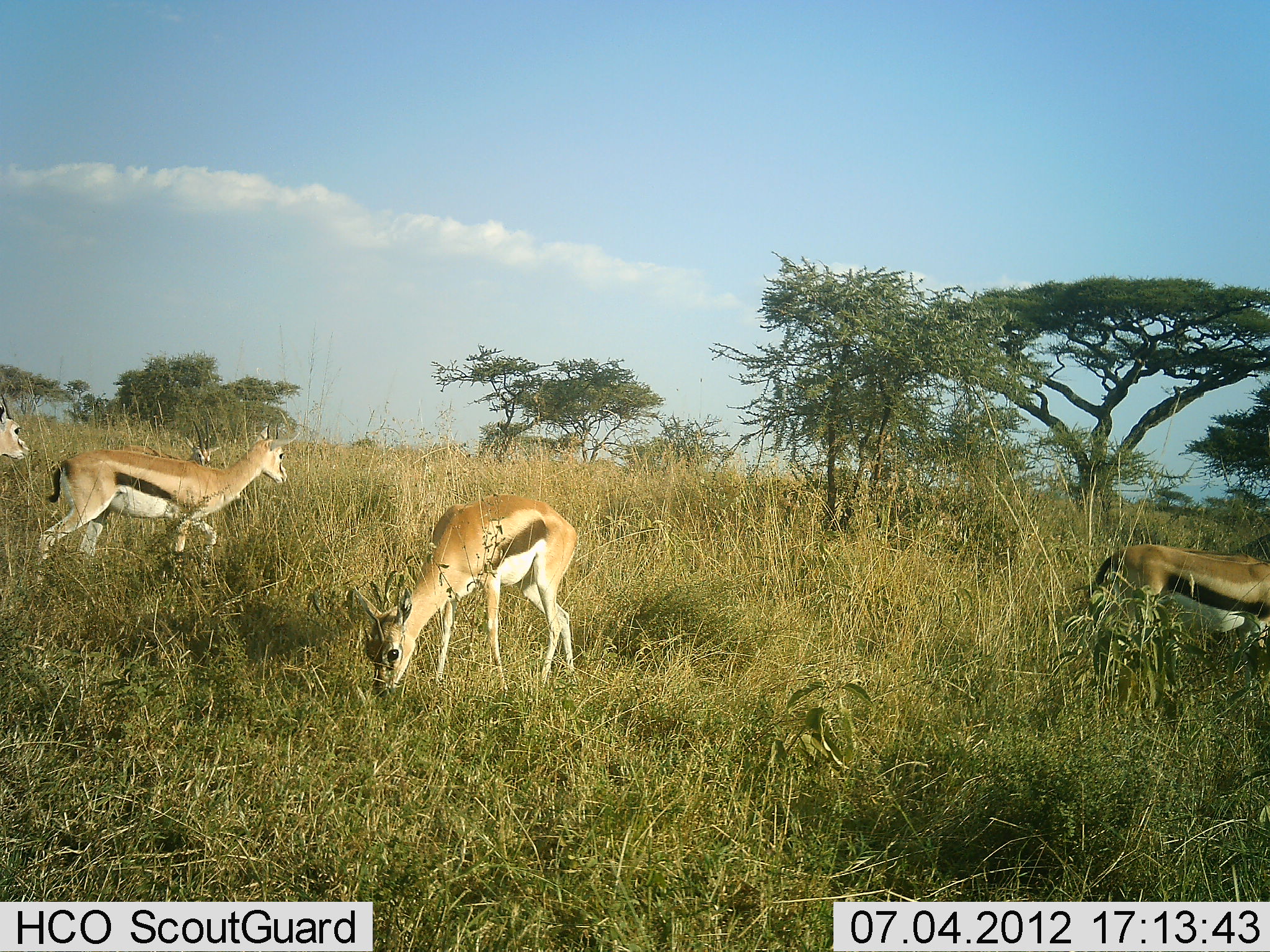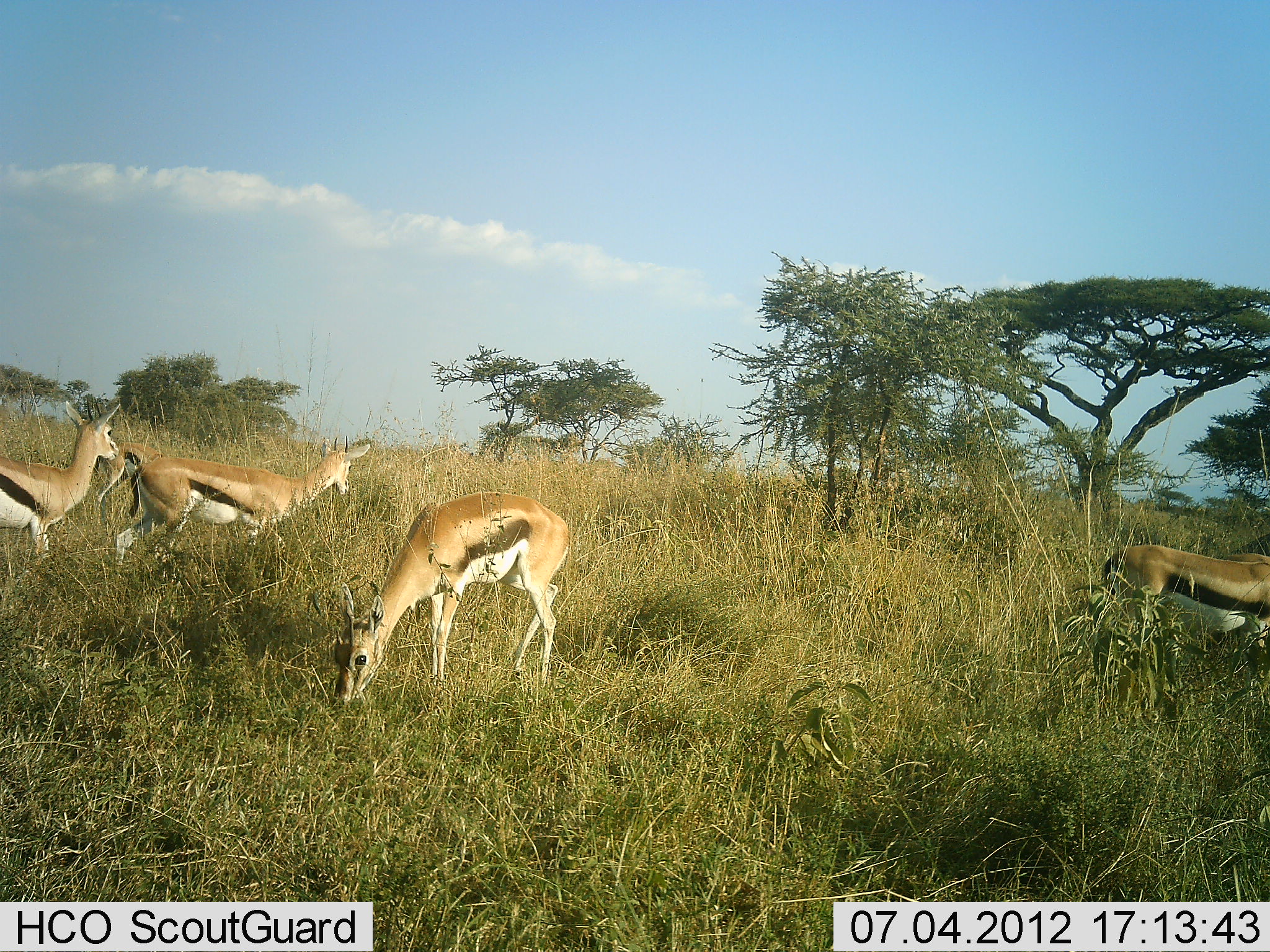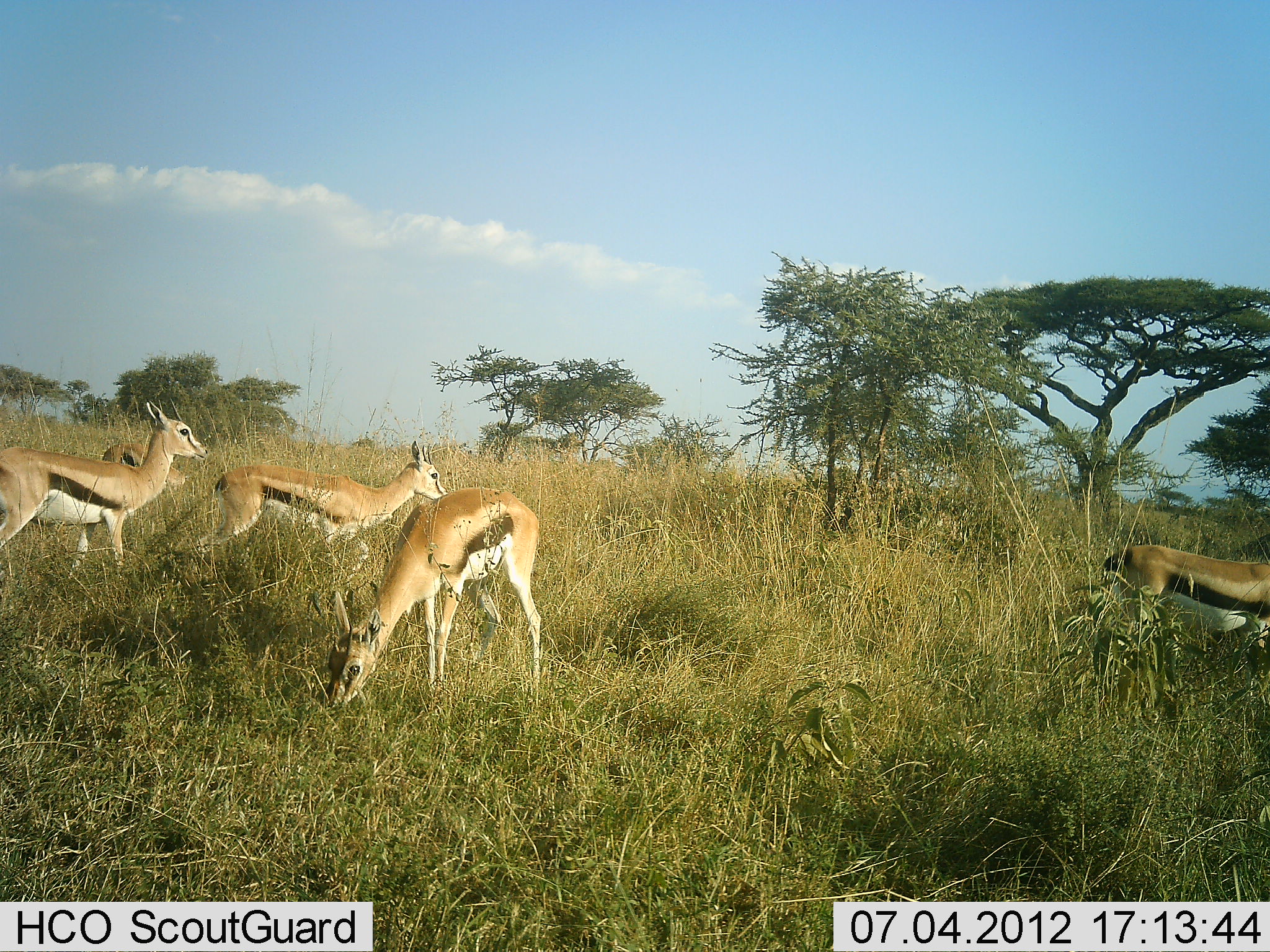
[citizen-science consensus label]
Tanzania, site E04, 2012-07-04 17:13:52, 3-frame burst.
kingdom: Animalia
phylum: Chordata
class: Mammalia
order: Artiodactyla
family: Bovidae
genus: Eudorcas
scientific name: Eudorcas thomsonii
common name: thomson's gazelle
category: gazellethomsons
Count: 5.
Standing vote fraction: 55%.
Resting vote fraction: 0%.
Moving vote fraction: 73%.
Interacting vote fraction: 0%.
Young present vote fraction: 0%.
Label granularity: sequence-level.